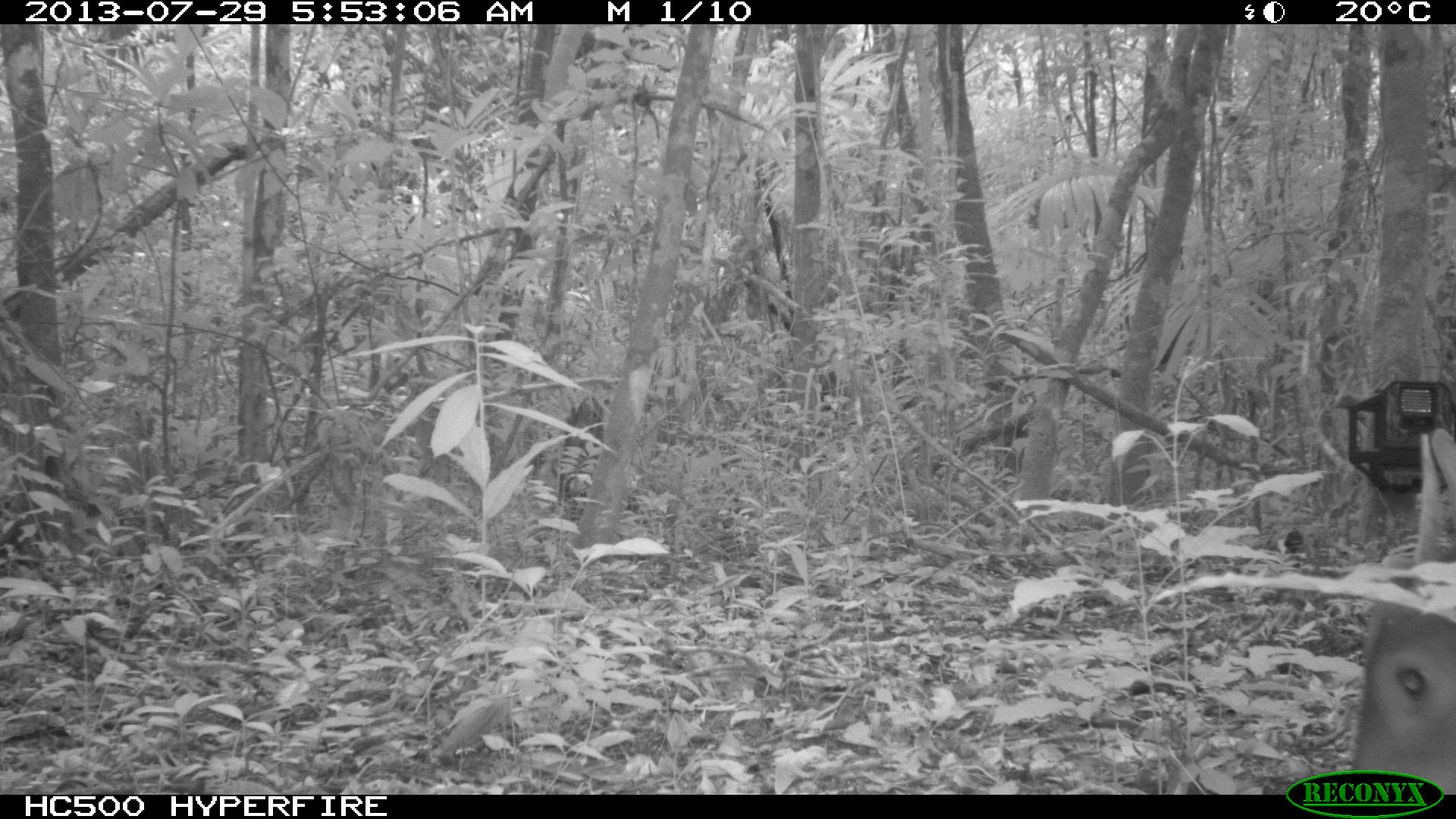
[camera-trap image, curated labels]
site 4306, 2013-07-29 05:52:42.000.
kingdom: Animalia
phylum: Chordata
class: Mammalia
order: Artiodactyla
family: Cervidae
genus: Mazama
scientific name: Mazama temama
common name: central american red brocket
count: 1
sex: male